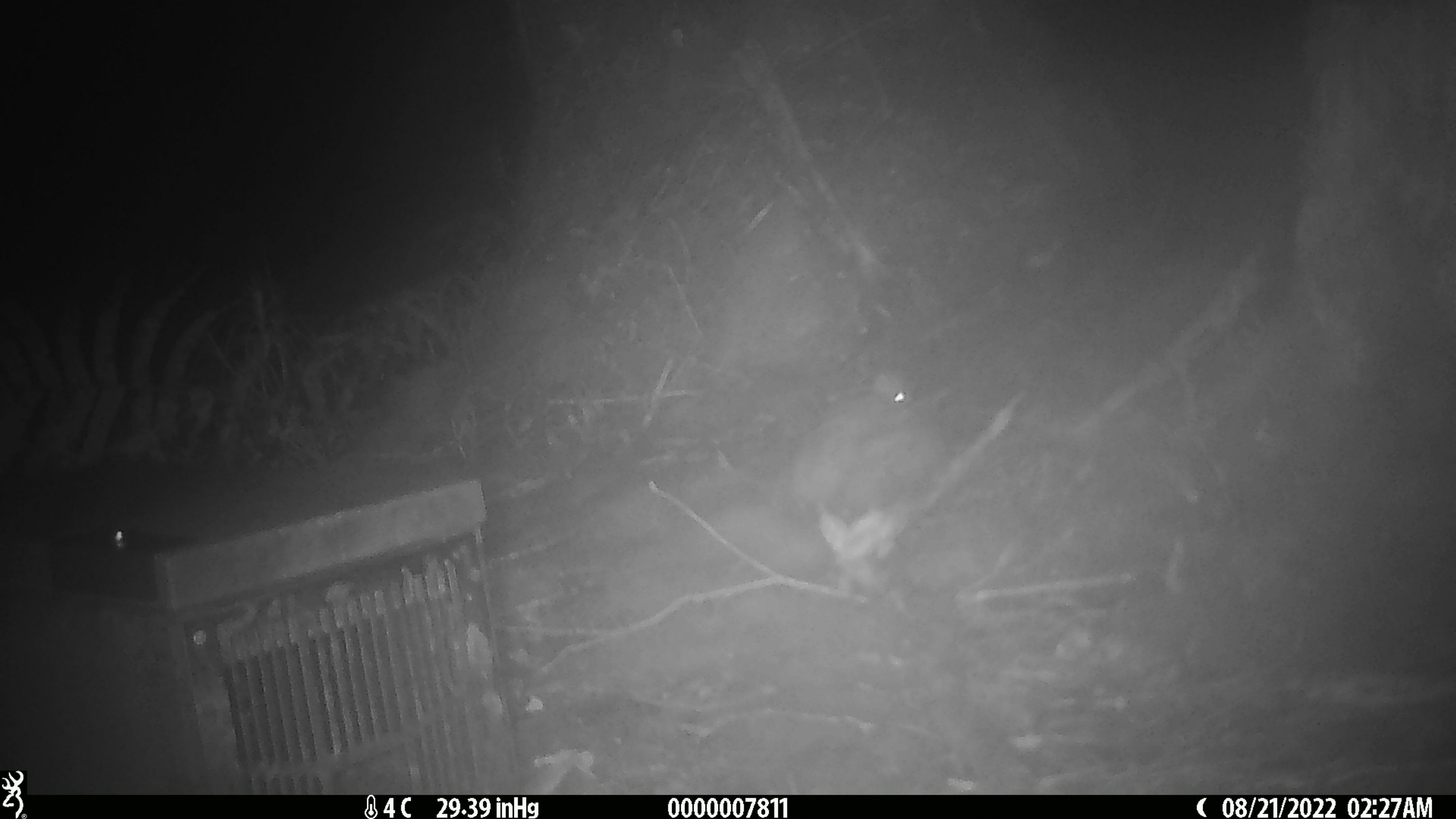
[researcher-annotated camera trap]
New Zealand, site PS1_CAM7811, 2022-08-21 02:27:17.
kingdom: Animalia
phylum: Chordata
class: Mammalia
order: Rodentia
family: Muridae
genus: Mus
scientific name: Mus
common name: mouse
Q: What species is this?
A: Mouse (Mus).